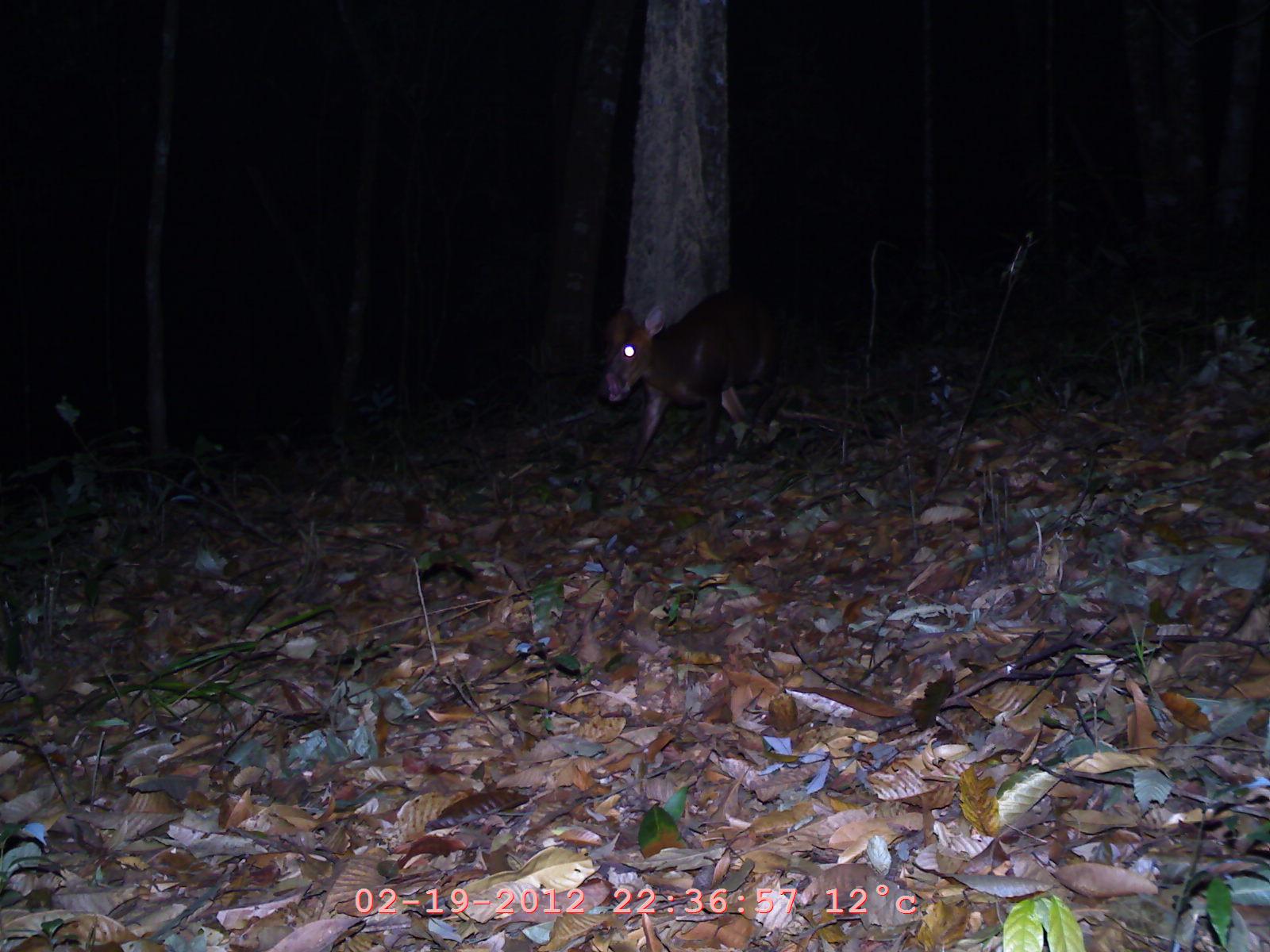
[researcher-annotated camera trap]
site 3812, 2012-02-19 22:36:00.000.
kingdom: Animalia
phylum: Chordata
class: Mammalia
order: Artiodactyla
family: Cervidae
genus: Muntiacus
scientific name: Muntiacus muntjak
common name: southern red muntjac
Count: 1.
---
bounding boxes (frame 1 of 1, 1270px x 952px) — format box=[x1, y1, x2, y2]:
muntiacus muntjak: box=[600, 271, 802, 450]